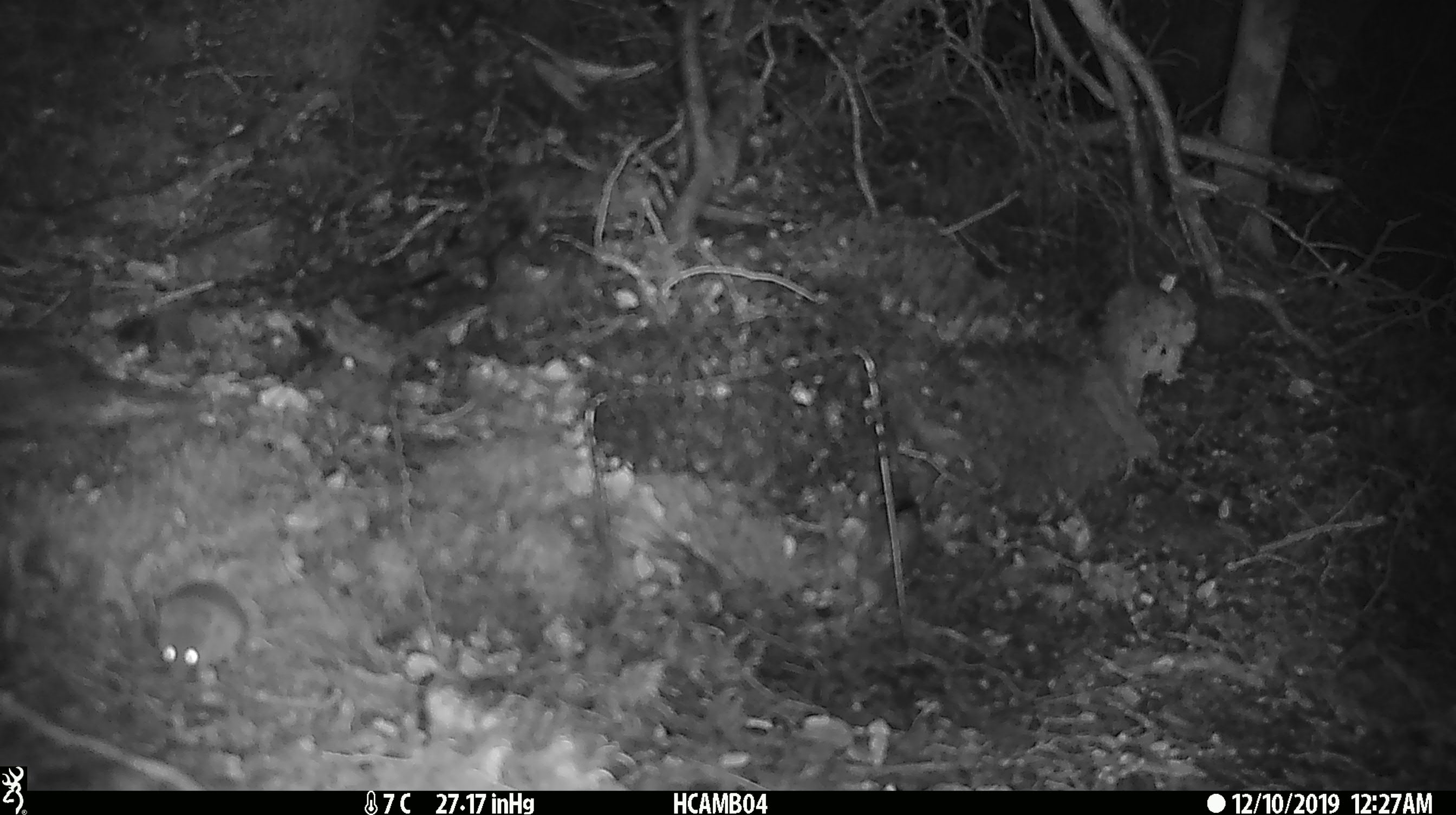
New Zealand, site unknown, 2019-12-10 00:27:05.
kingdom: Animalia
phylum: Chordata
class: Mammalia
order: Rodentia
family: Muridae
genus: Mus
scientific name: Mus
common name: mouse